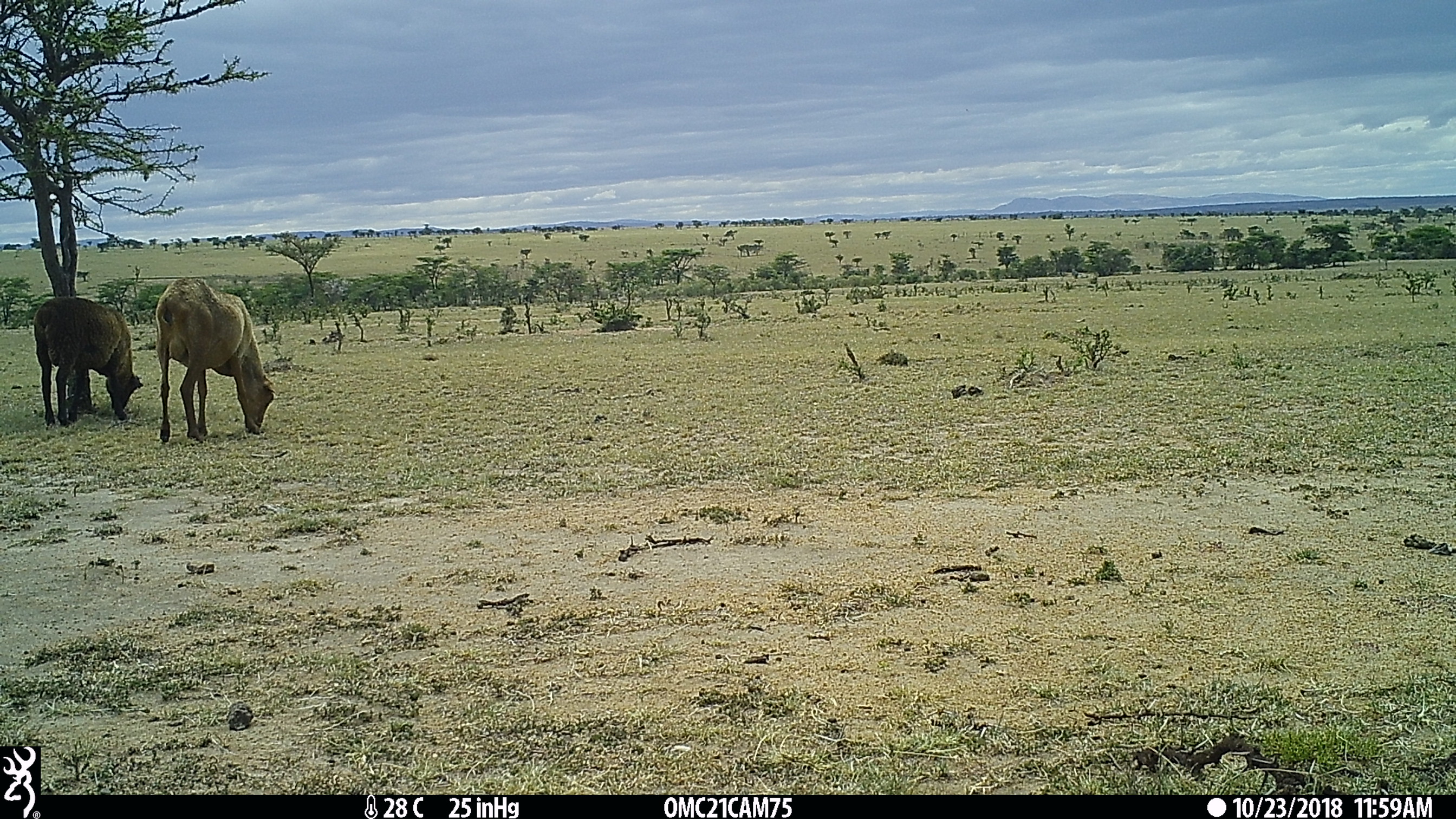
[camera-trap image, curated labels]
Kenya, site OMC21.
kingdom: Animalia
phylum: Chordata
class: Mammalia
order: Artiodactyla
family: Bovidae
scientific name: Bovidae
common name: sheep or goat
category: shoat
Shoat (sheep or goat) (Bovidae).